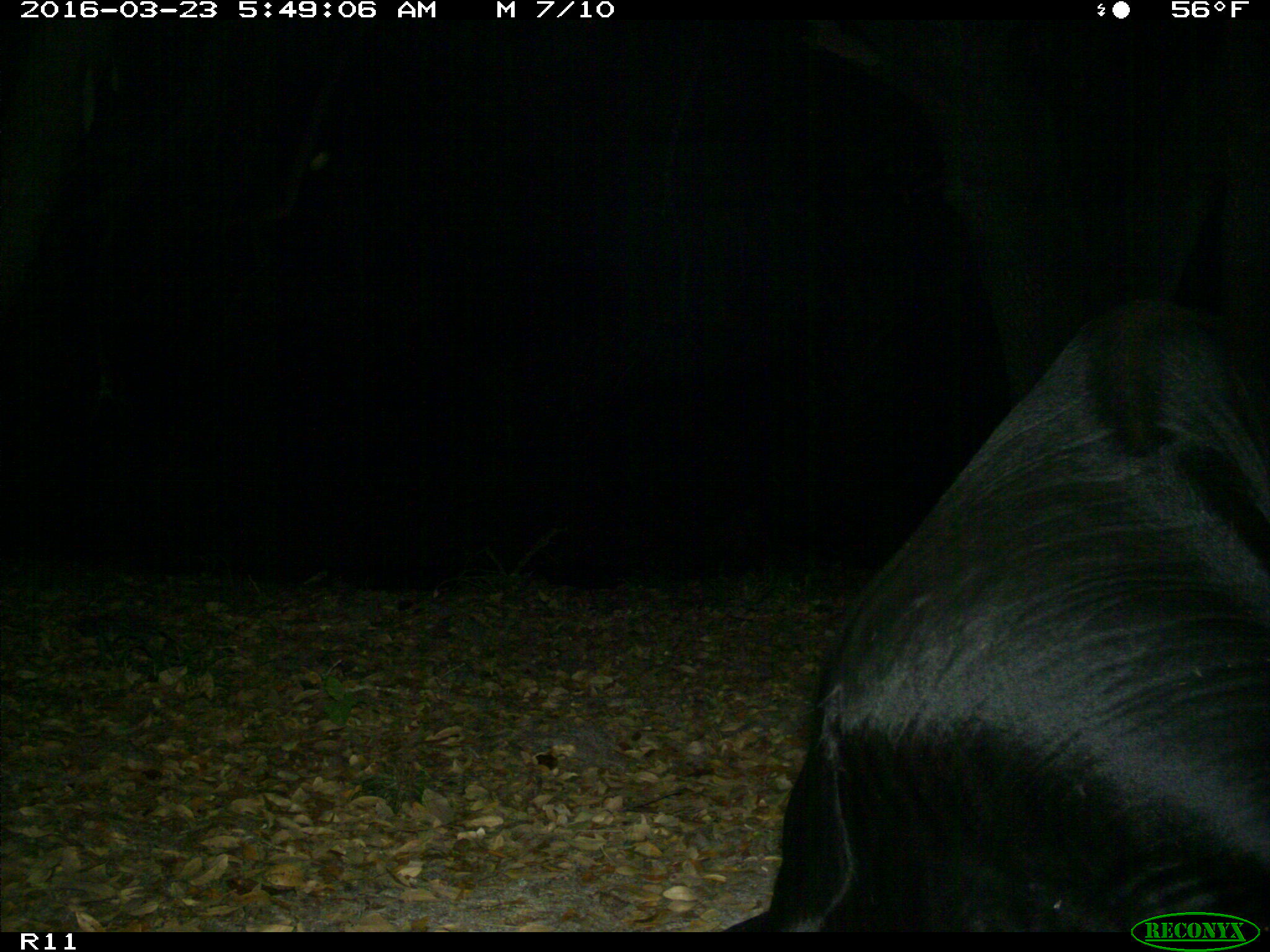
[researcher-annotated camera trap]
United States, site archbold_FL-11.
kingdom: Animalia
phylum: Chordata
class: Mammalia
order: Artiodactyla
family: Bovidae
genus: Bos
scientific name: Bos taurus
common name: domestic cow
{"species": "Bos taurus (domestic cow)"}